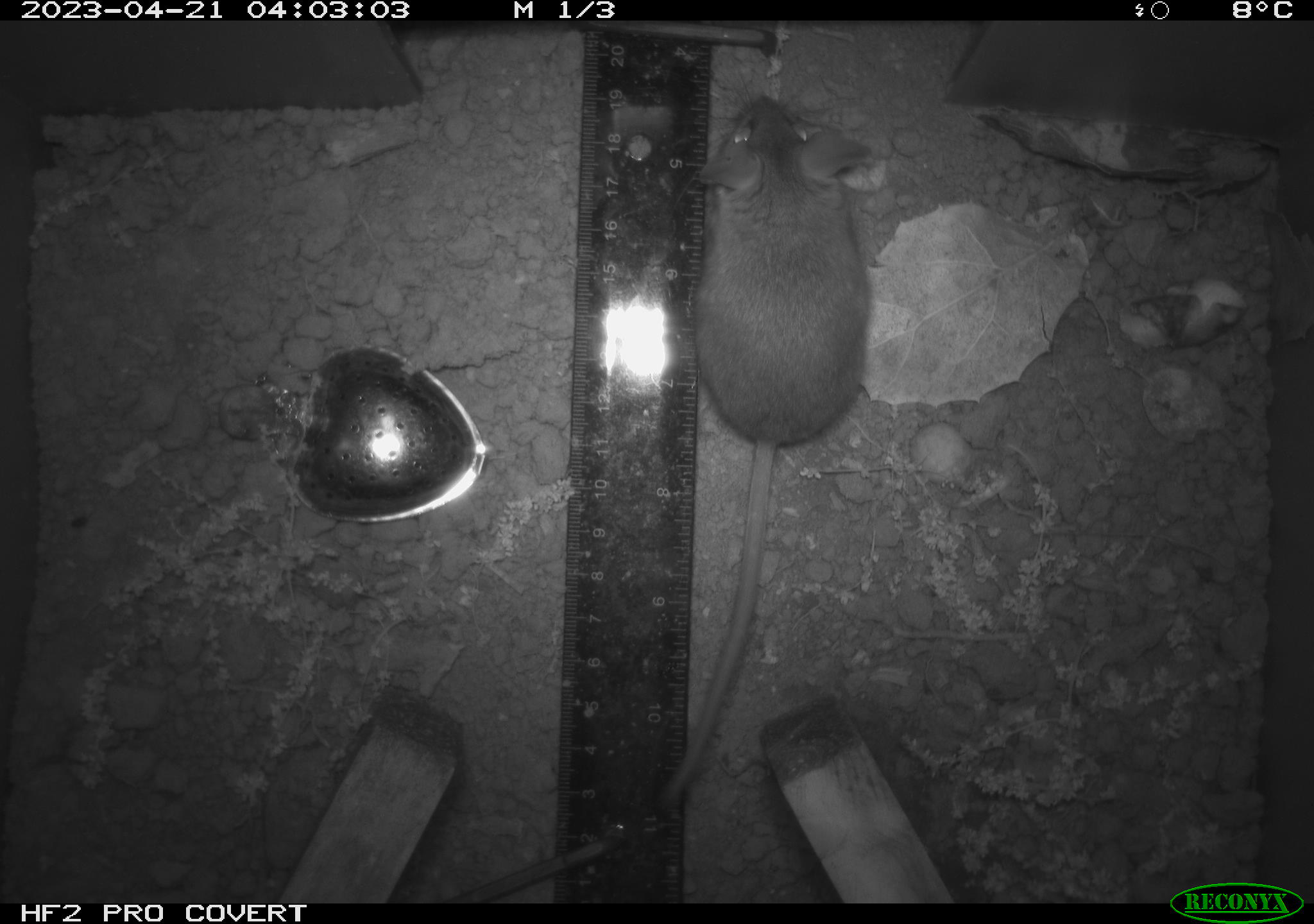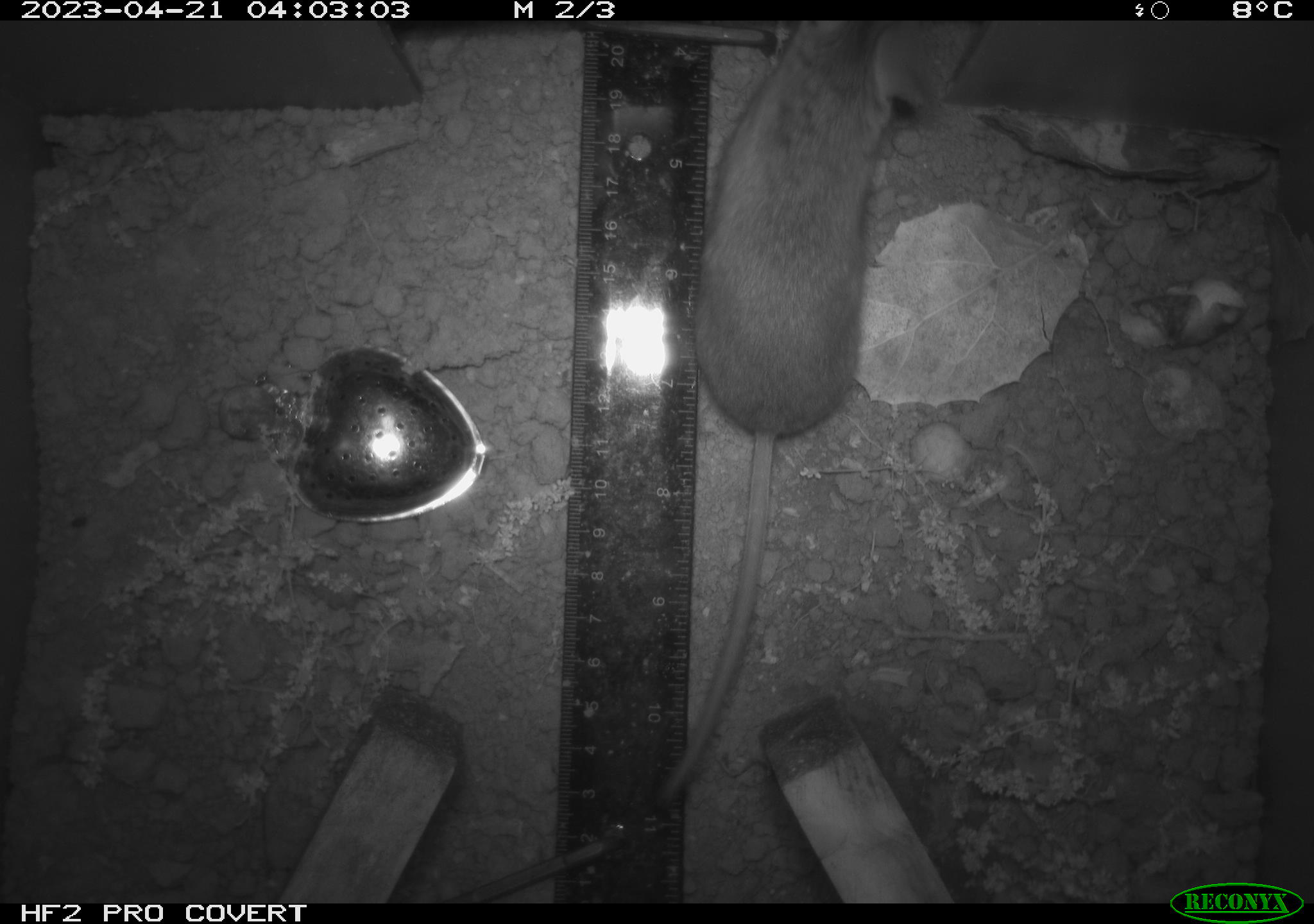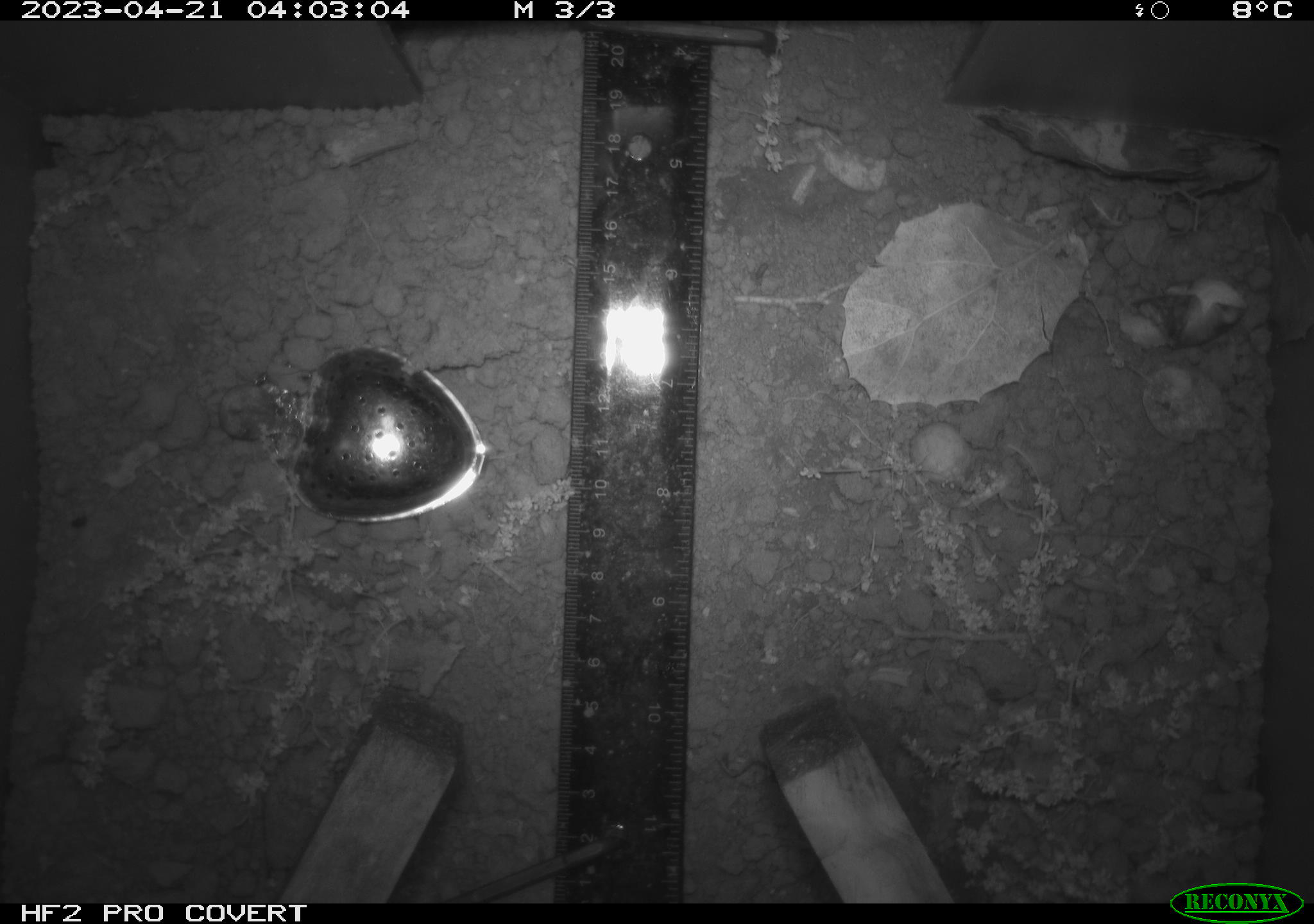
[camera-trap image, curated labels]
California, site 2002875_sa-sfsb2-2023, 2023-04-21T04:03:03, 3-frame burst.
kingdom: Animalia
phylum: Chordata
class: Mammalia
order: Rodentia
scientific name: Rodentia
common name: mouse species